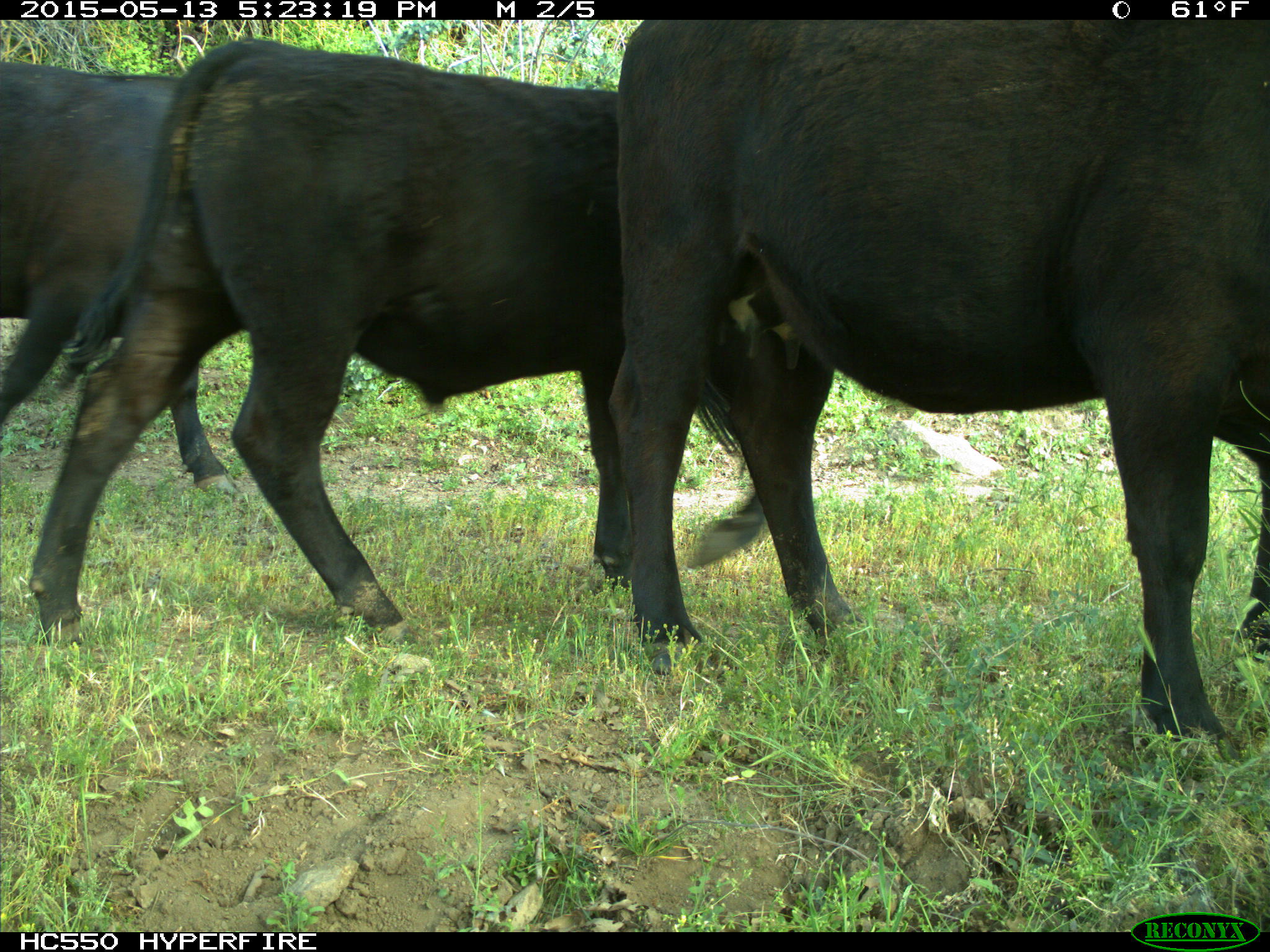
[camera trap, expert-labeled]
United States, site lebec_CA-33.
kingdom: Animalia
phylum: Chordata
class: Mammalia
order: Artiodactyla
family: Bovidae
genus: Bos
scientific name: Bos taurus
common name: domestic cow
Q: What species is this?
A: Bos taurus (domestic cow).